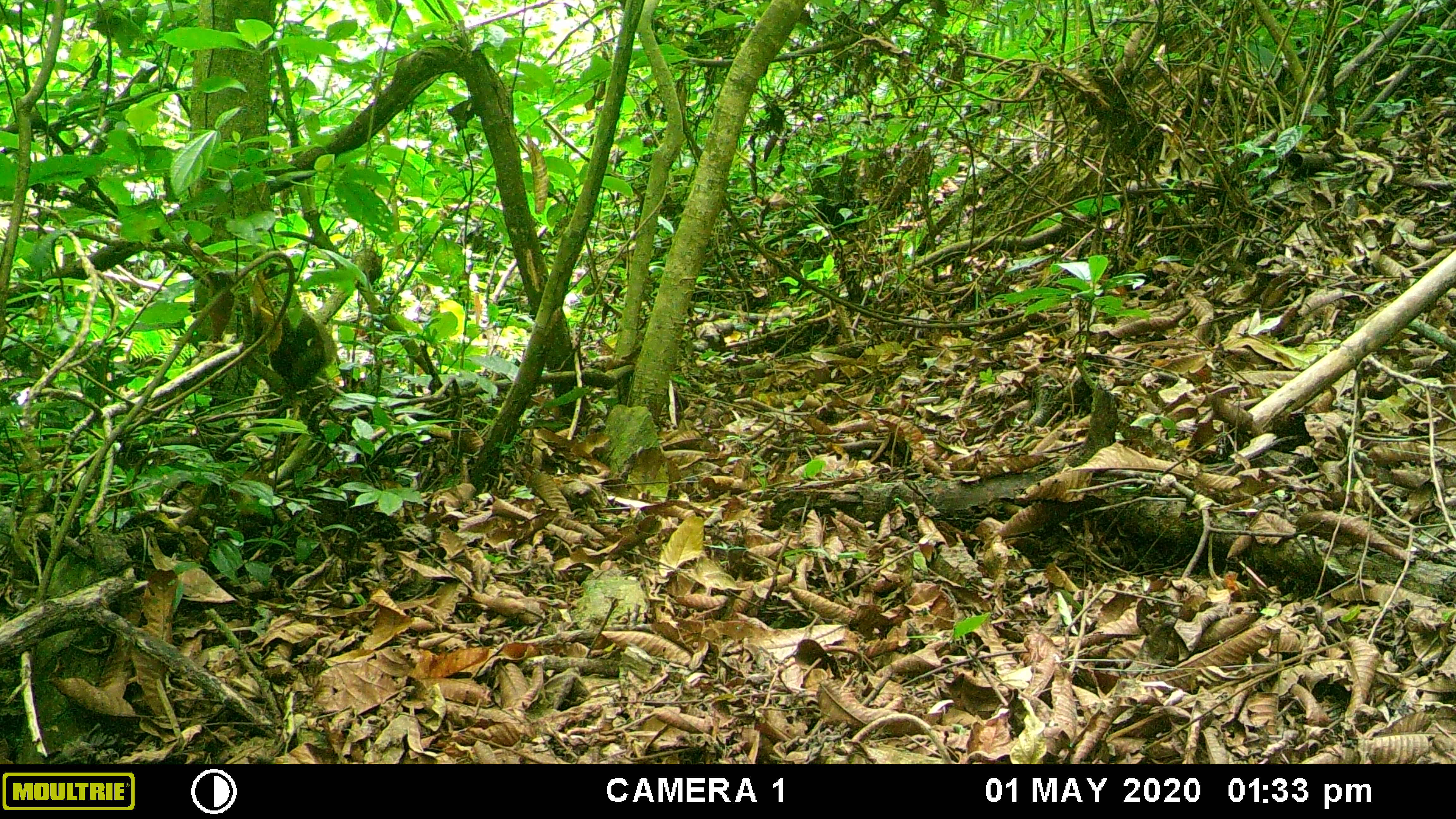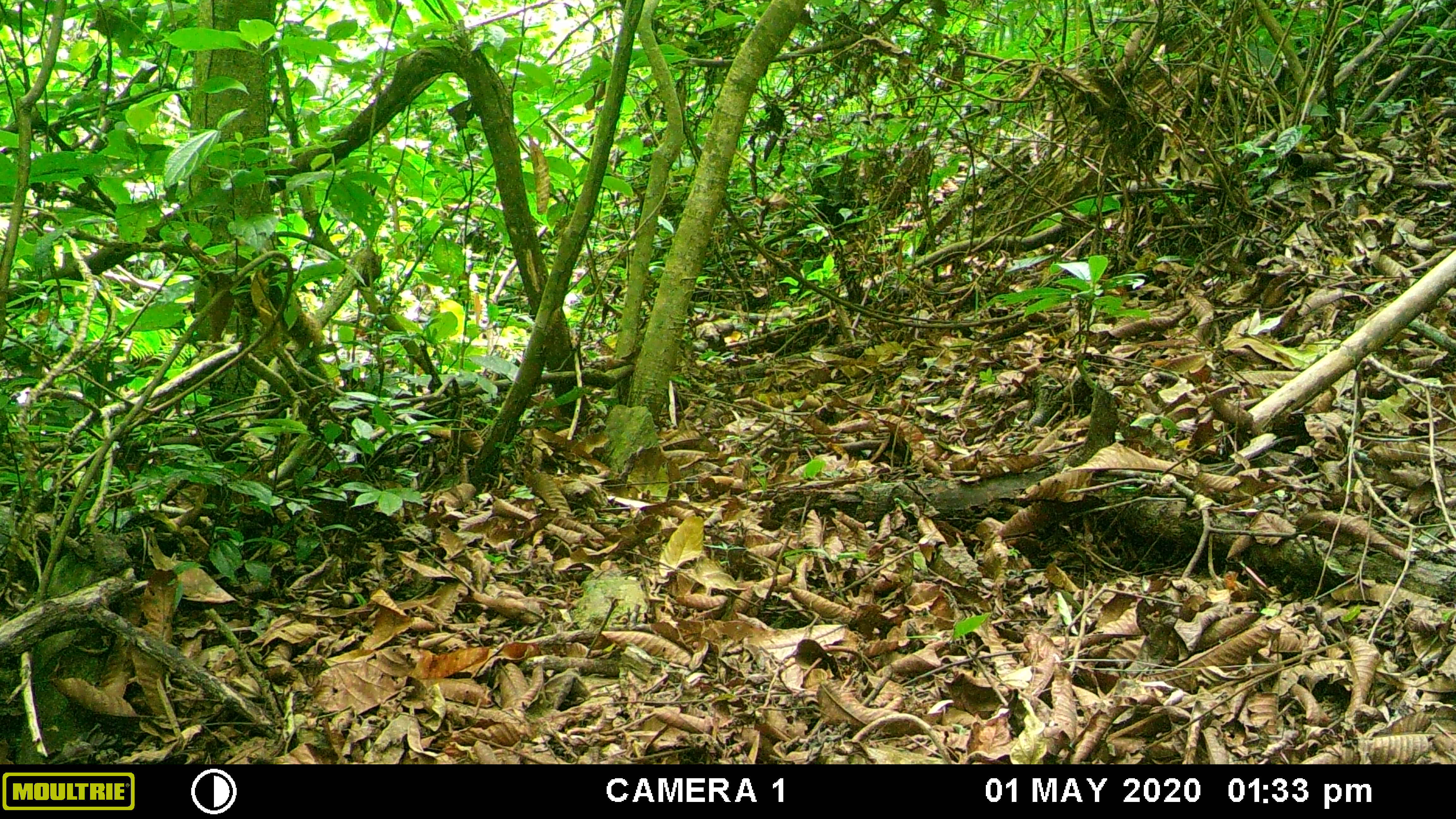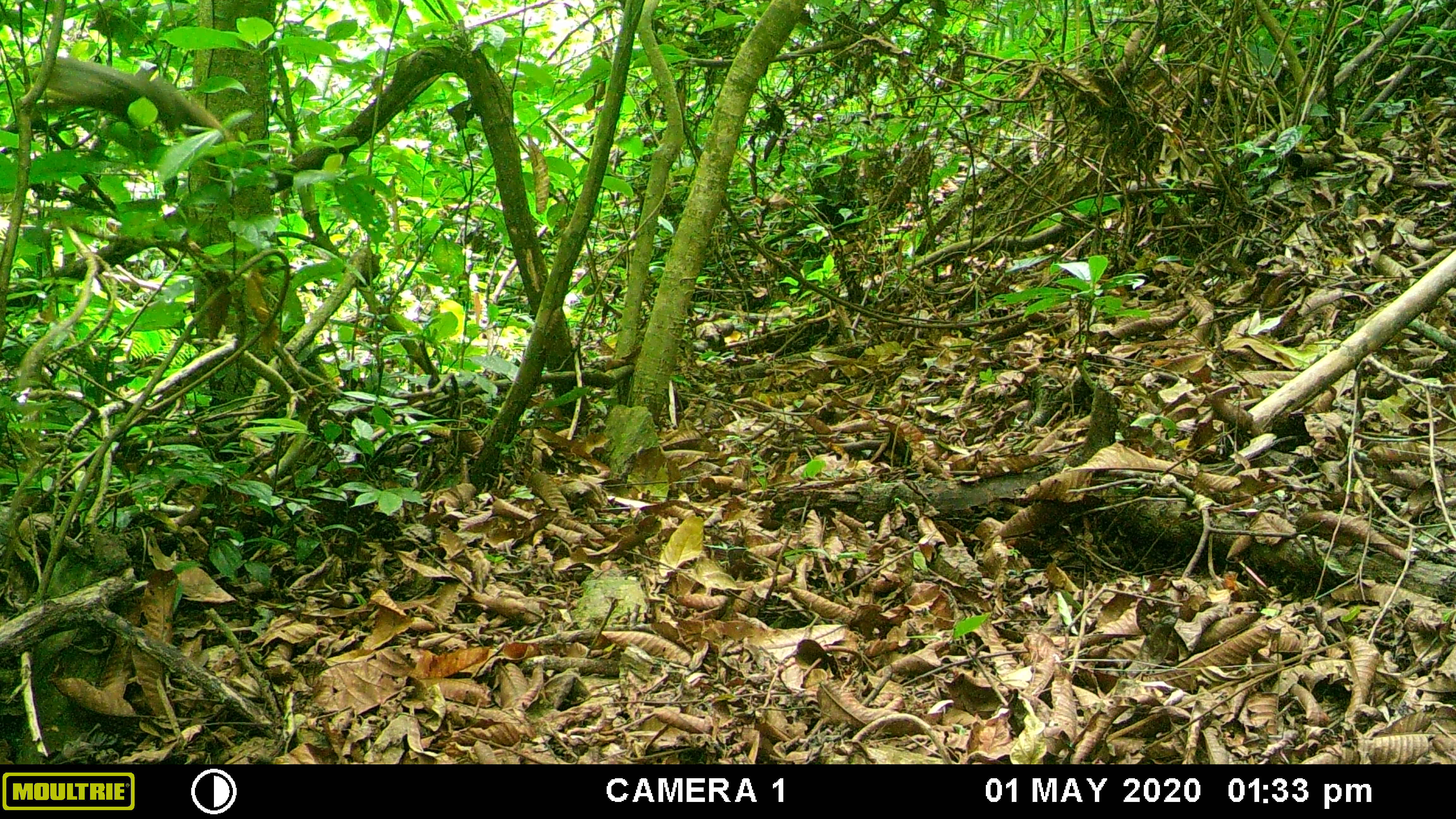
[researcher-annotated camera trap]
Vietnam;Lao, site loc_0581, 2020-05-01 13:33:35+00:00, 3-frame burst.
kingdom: Animalia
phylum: Chordata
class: Mammalia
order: Rodentia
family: Sciuridae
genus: Callosciurus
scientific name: Callosciurus erythraeus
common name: pallas's squirrel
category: pallass squirrel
Pallass squirrel (pallas's squirrel) (Callosciurus erythraeus). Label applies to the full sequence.